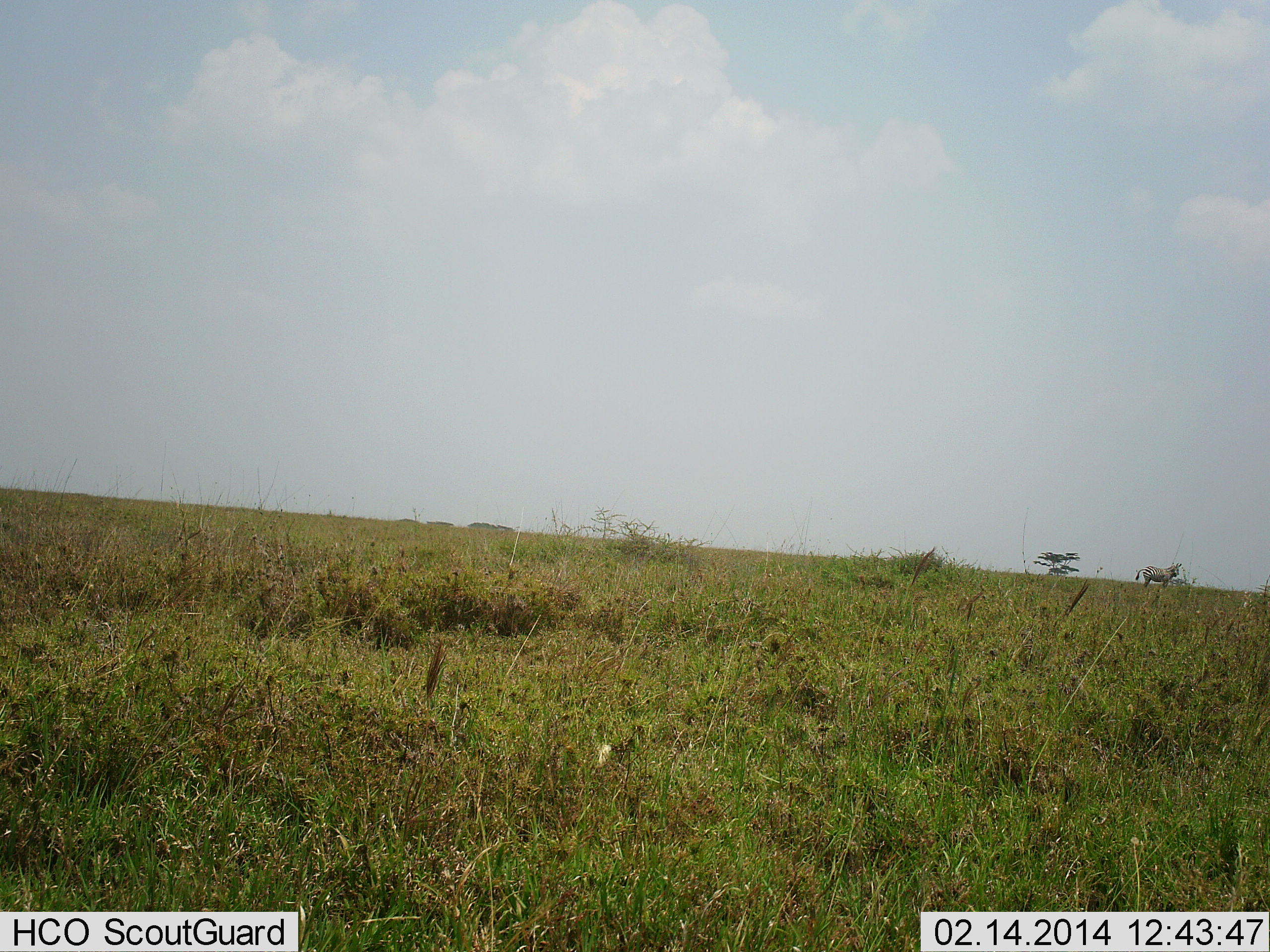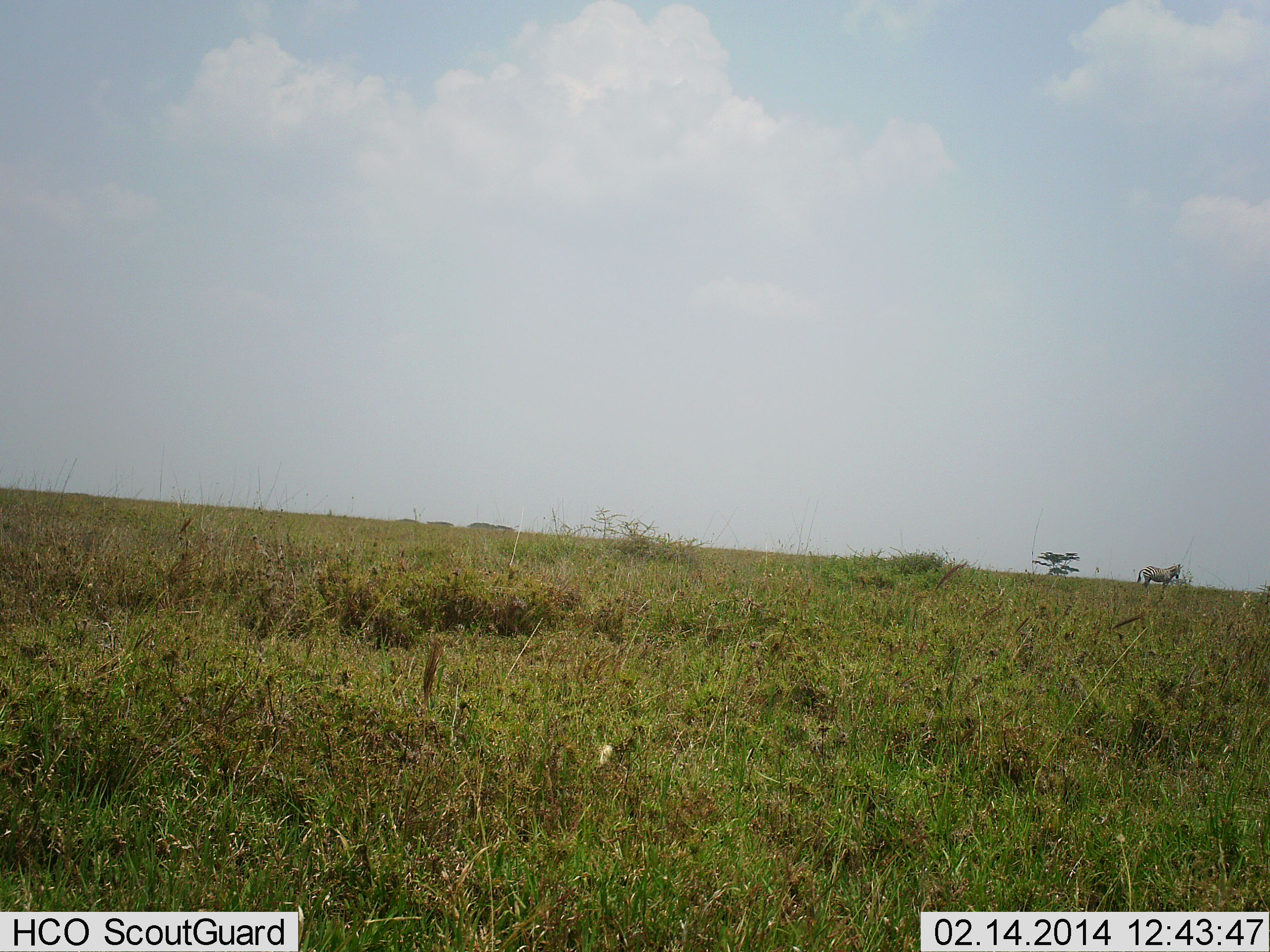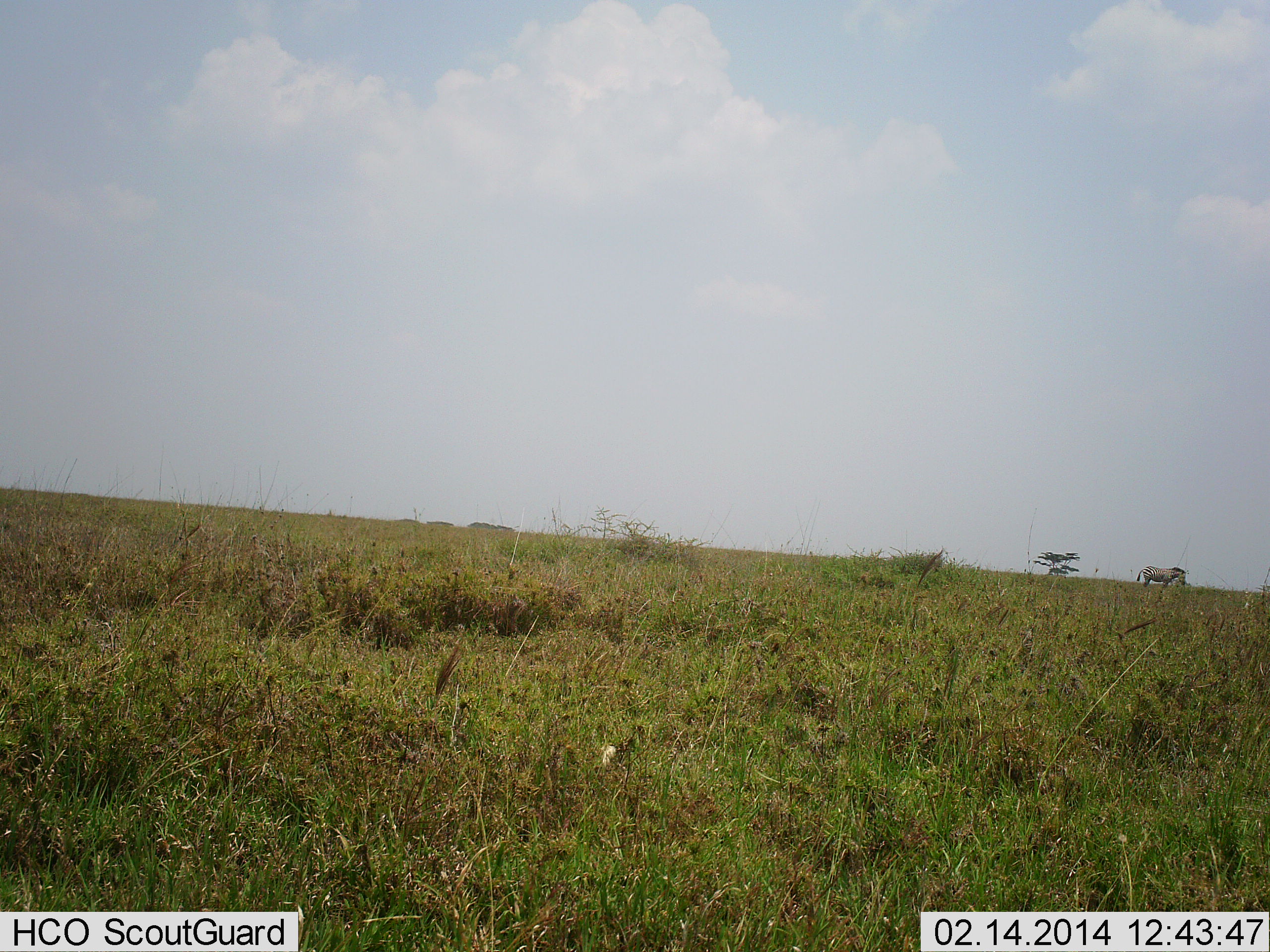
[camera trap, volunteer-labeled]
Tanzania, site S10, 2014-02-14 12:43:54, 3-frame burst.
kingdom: Animalia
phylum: Chordata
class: Mammalia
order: Perissodactyla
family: Equidae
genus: Equus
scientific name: Equus quagga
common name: plains zebra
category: zebra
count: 1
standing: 90%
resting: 0%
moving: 0%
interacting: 0%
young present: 0%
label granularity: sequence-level